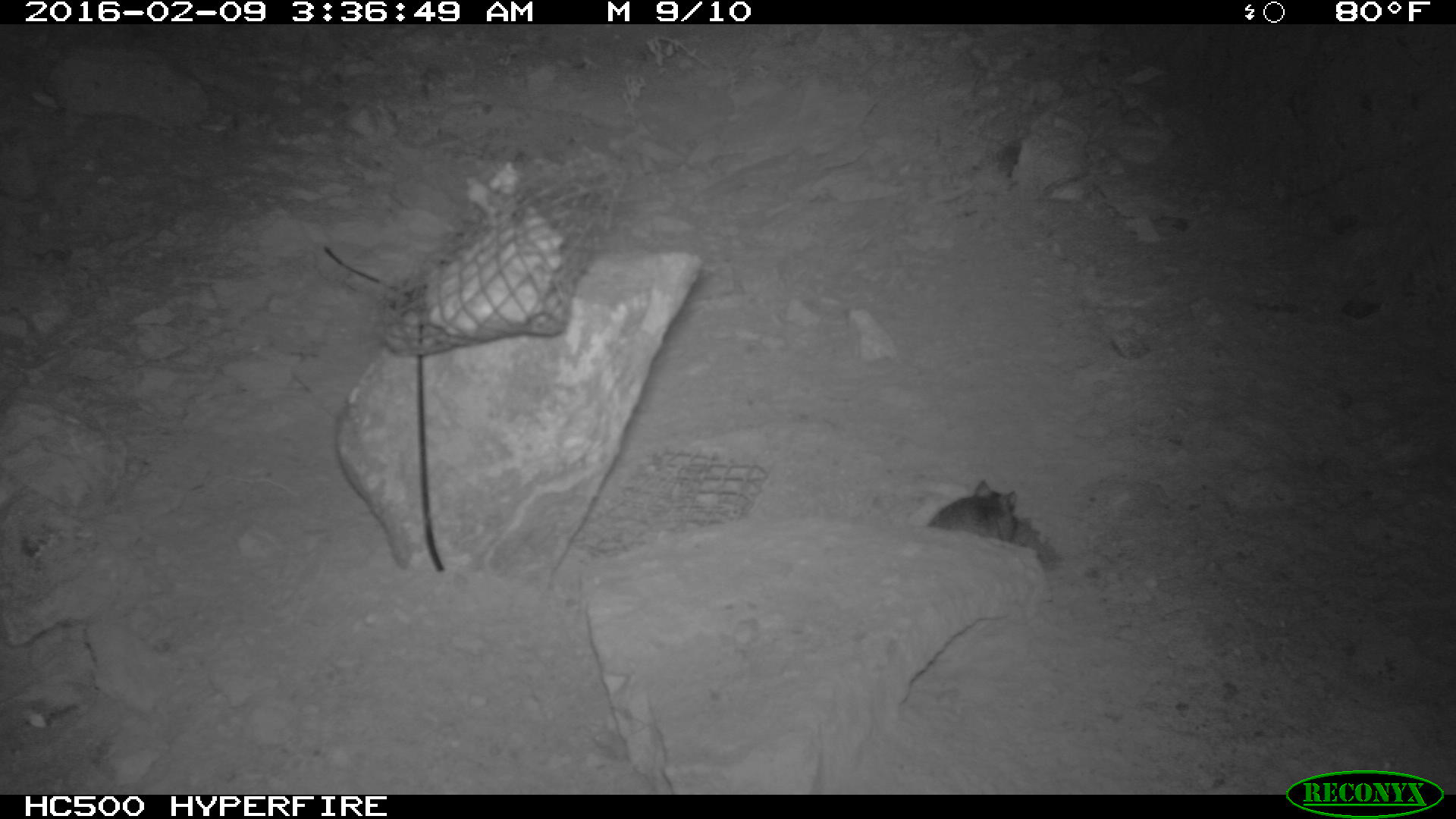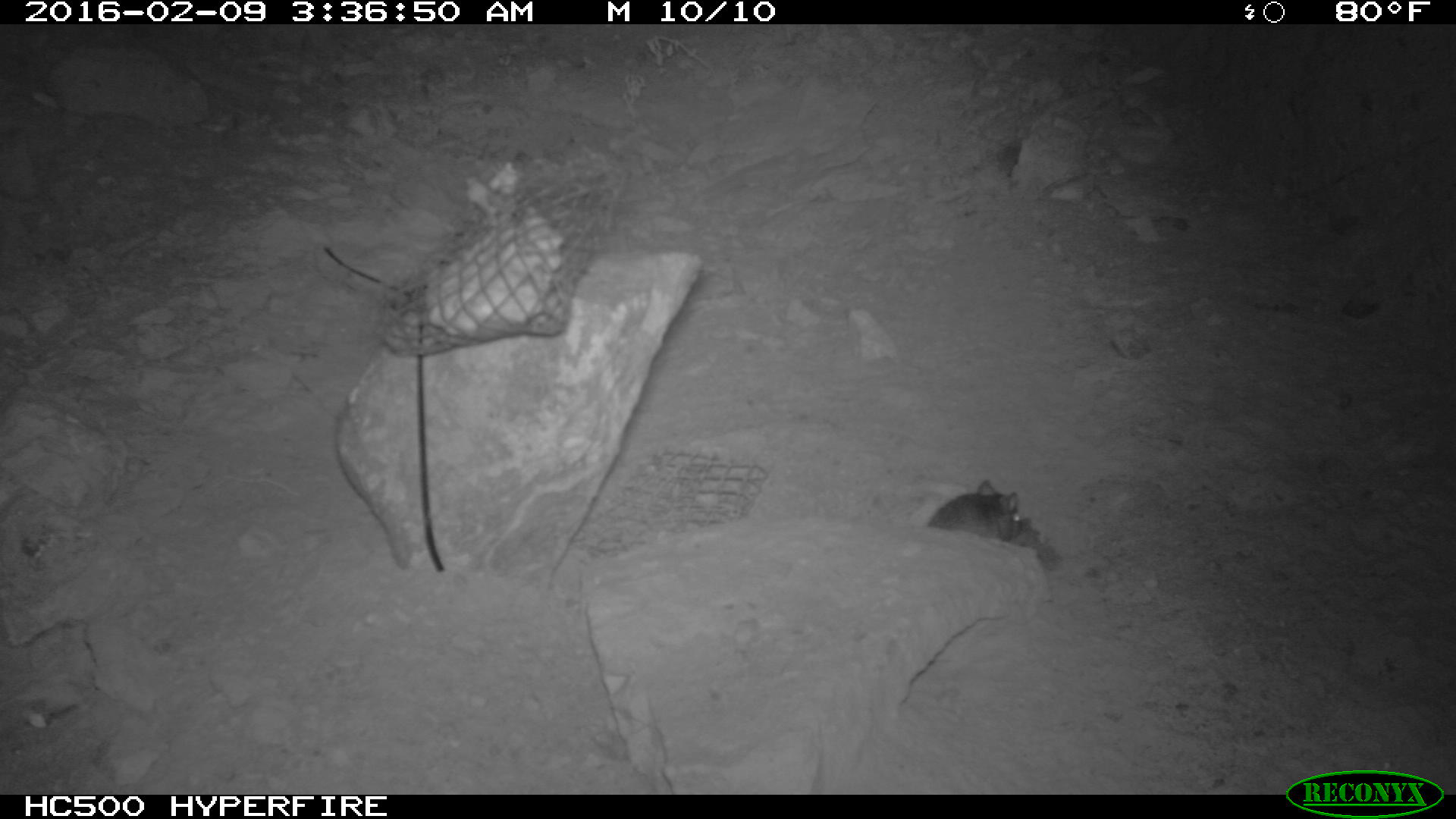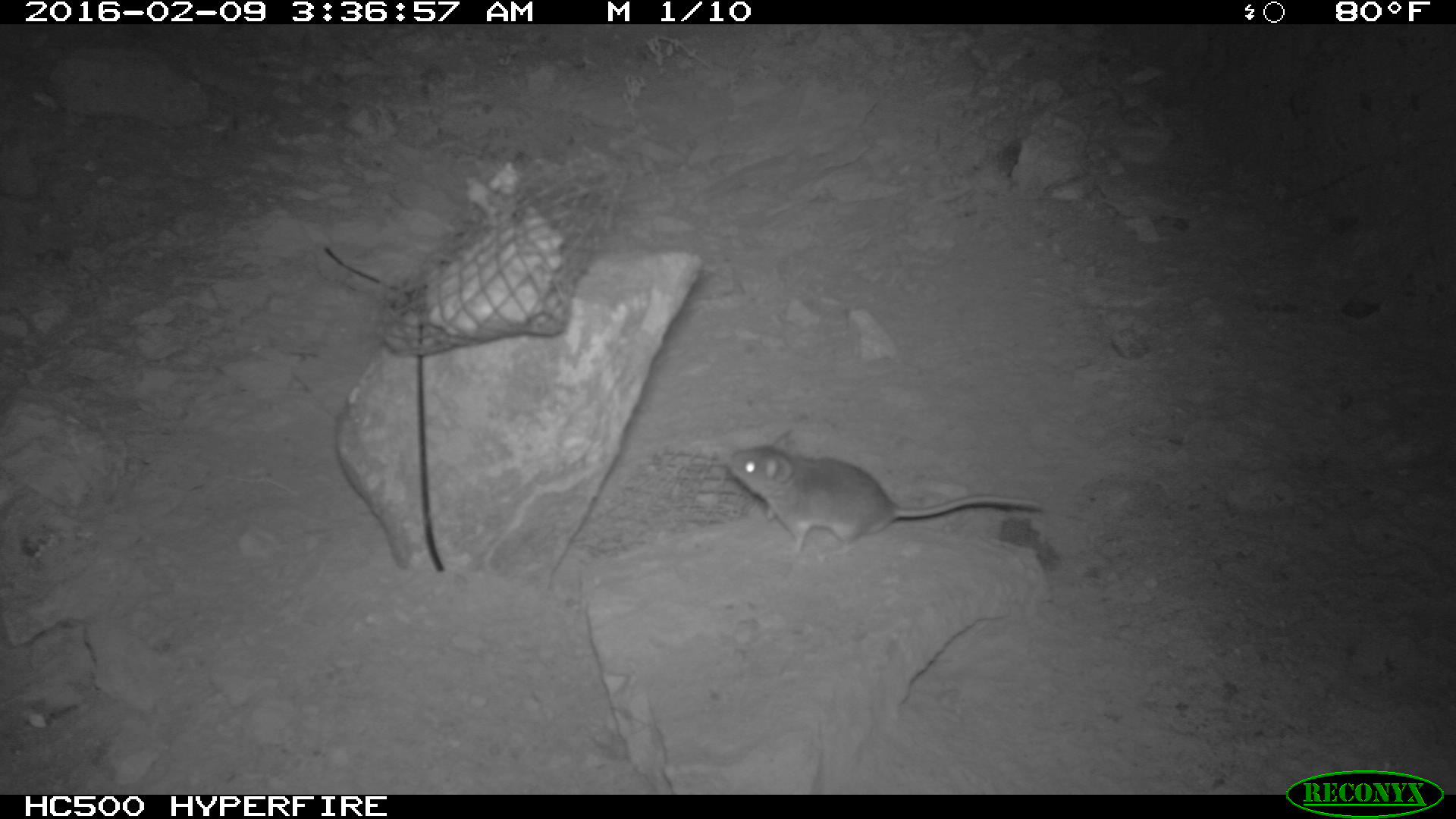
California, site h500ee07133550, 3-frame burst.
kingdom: Animalia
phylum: Chordata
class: Mammalia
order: Rodentia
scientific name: Rodentia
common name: rodent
Rodent (Rodentia).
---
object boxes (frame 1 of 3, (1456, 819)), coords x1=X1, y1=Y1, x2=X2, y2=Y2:
rodent: x1=926, y1=478, x2=1023, y2=544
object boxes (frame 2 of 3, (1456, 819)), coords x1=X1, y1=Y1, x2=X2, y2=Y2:
rodent: x1=926, y1=479, x2=1022, y2=541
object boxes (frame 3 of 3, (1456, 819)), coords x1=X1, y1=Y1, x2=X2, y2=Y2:
rodent: x1=729, y1=432, x2=1045, y2=561